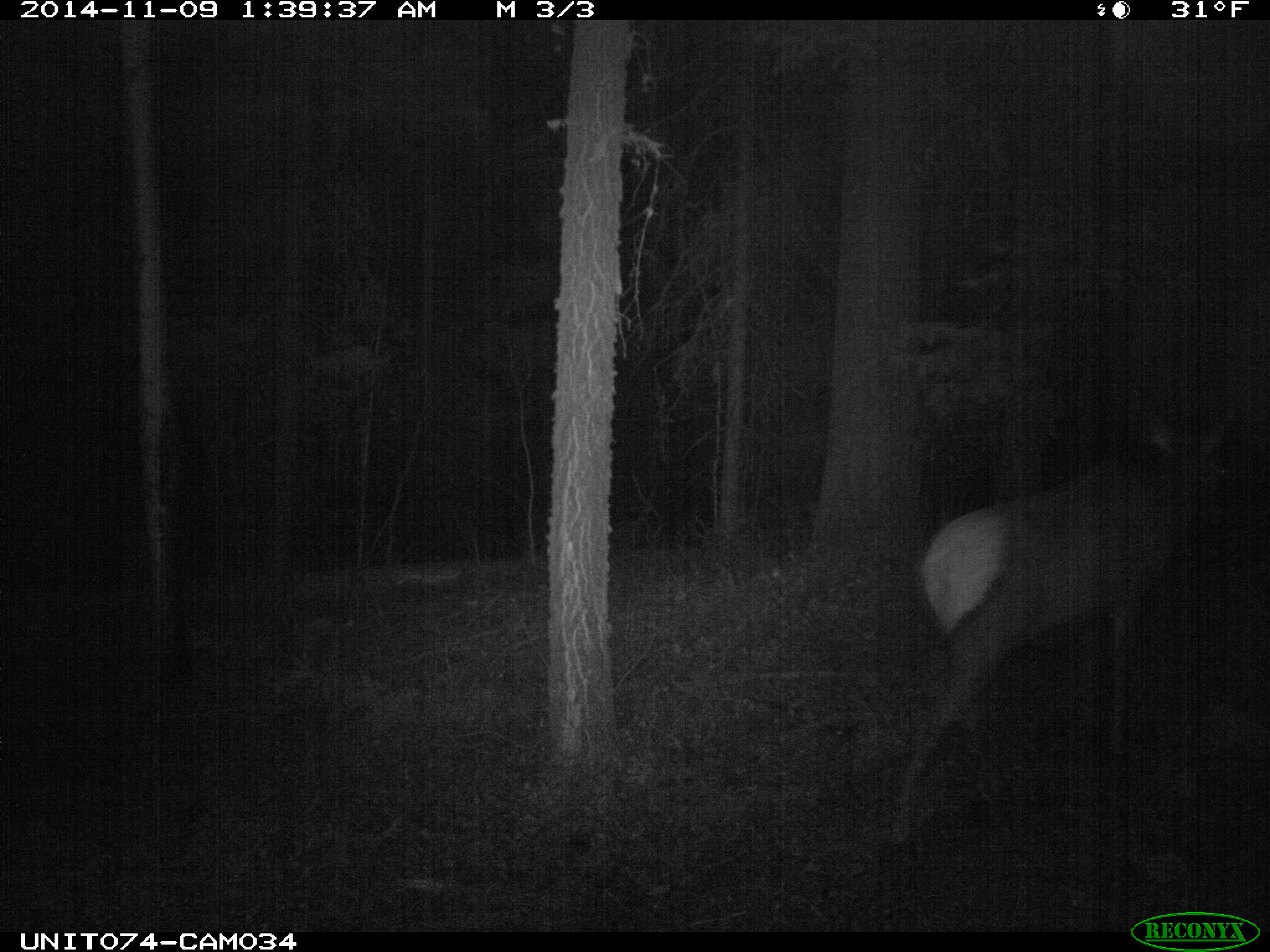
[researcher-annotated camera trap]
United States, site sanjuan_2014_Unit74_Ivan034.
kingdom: Animalia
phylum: Chordata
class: Mammalia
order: Artiodactyla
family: Cervidae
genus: Cervus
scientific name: Cervus elaphus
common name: red deer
Cervus elaphus (red deer).